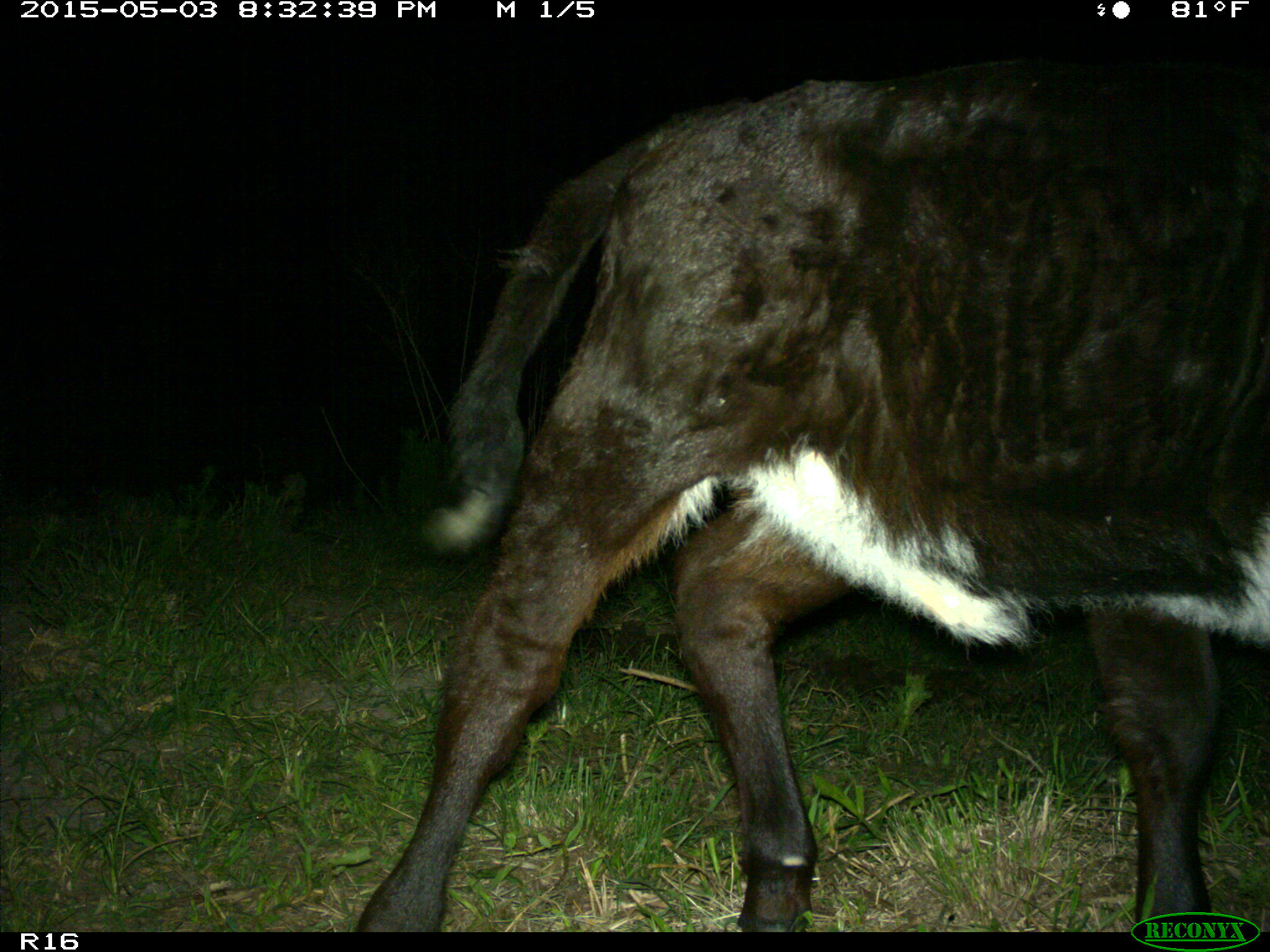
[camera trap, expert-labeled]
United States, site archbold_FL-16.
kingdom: Animalia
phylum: Chordata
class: Mammalia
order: Artiodactyla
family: Bovidae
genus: Bos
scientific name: Bos taurus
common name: domestic cow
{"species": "Bos taurus (domestic cow)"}